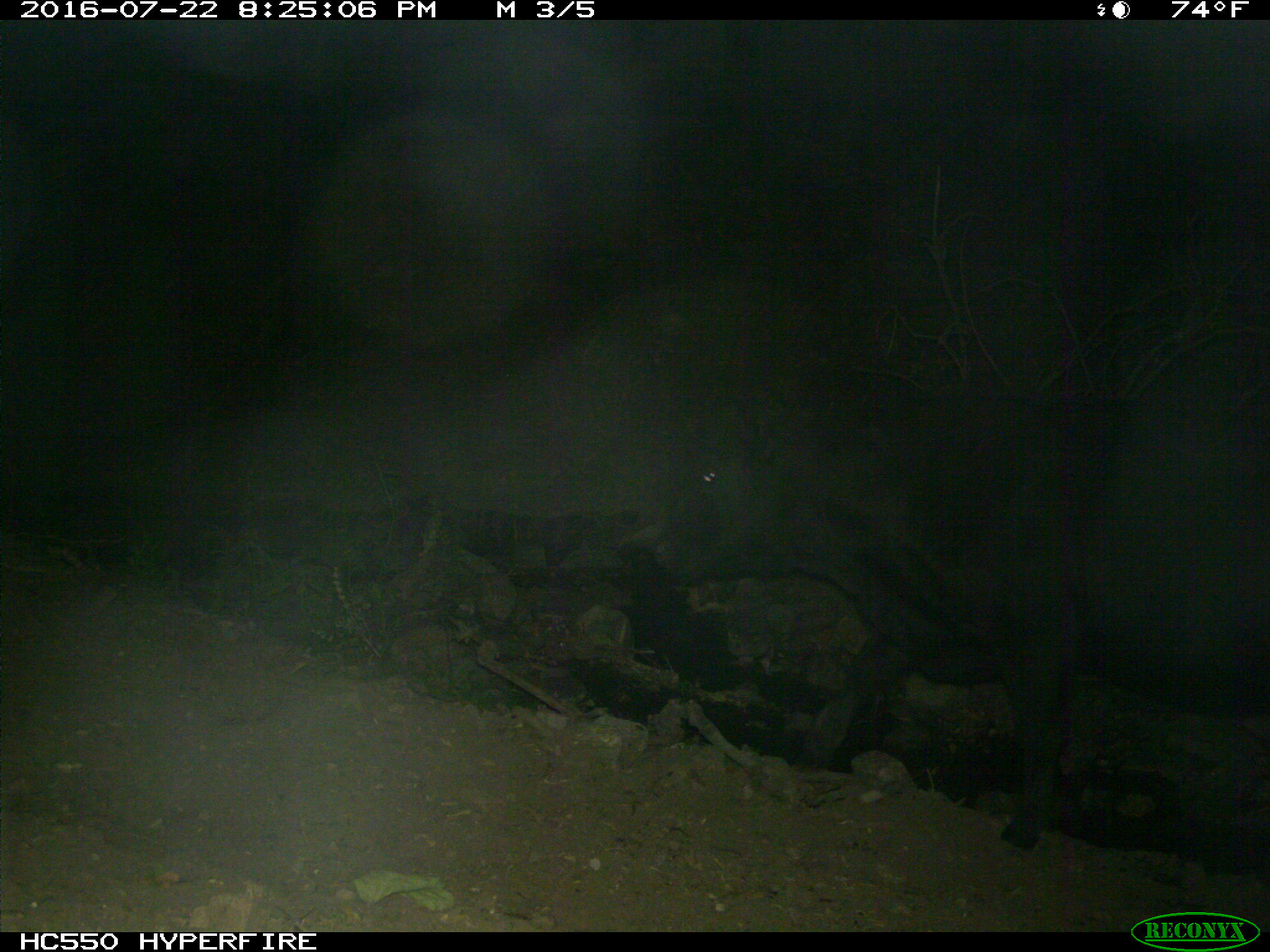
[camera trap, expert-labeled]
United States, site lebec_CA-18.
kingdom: Animalia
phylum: Chordata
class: Mammalia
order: Artiodactyla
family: Bovidae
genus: Bos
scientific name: Bos taurus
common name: domestic cow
Bos taurus (domestic cow).